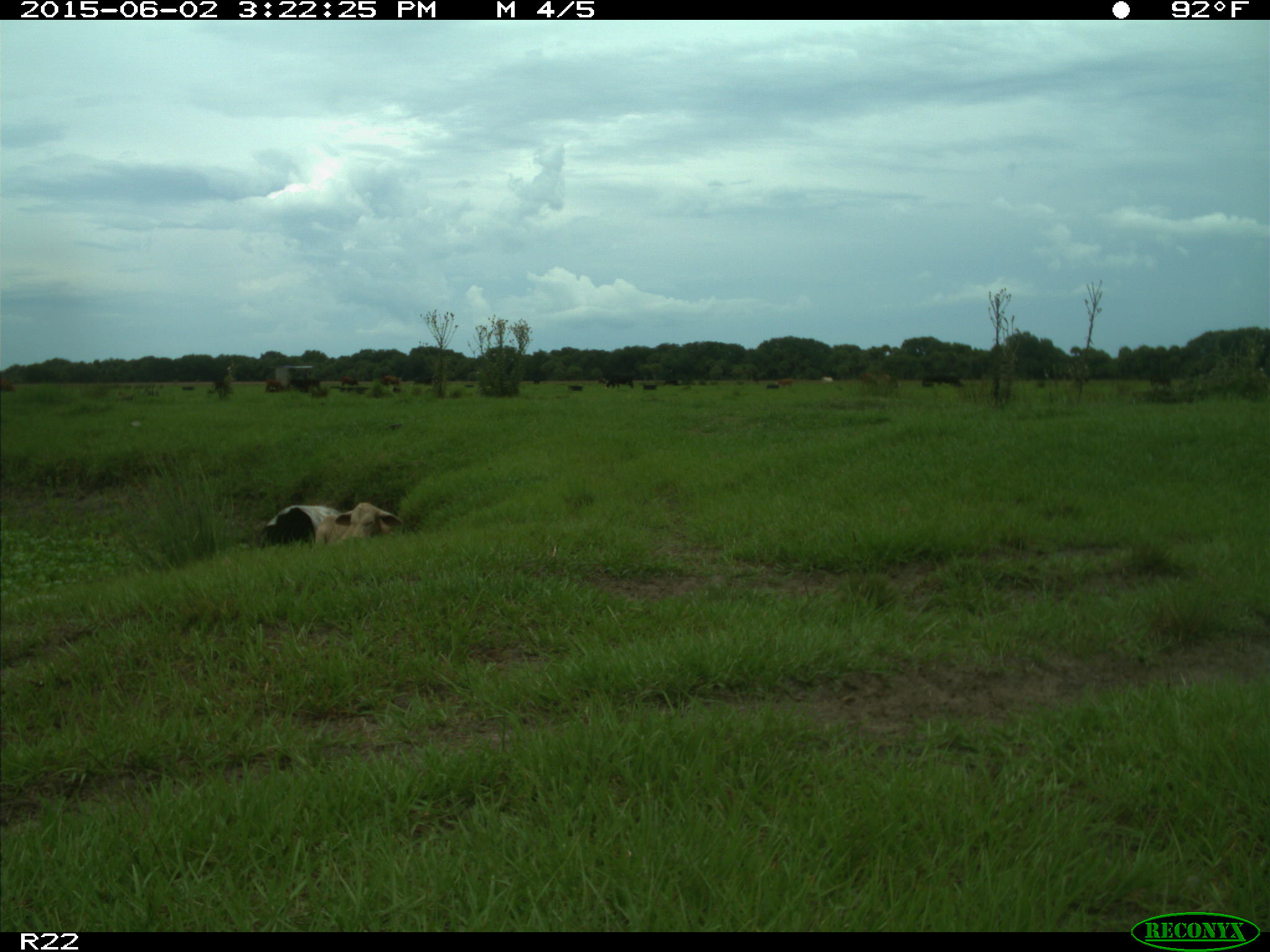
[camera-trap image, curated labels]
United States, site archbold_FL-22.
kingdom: Animalia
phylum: Chordata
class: Mammalia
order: Artiodactyla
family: Bovidae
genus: Bos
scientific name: Bos taurus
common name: domestic cow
Bos taurus (domestic cow).